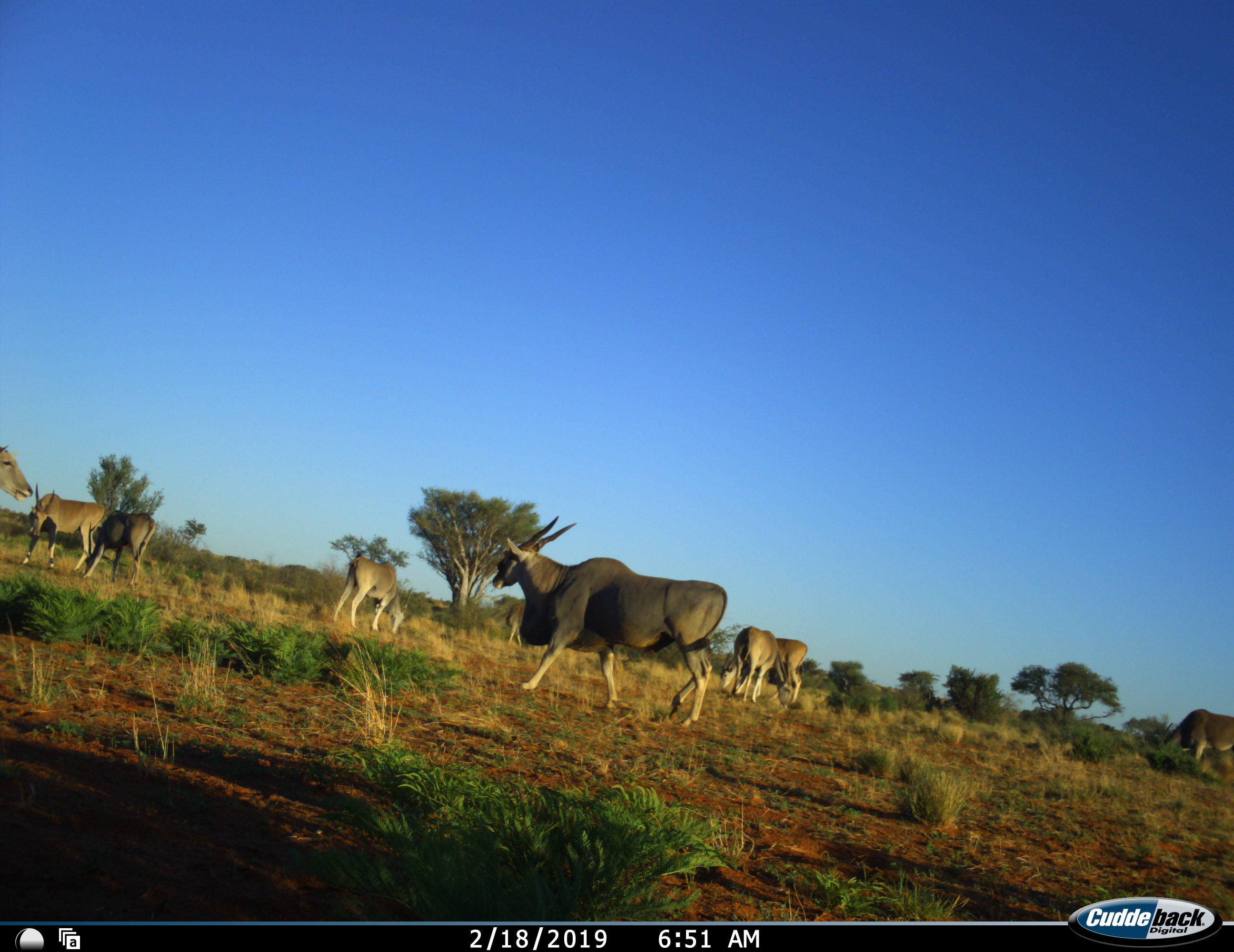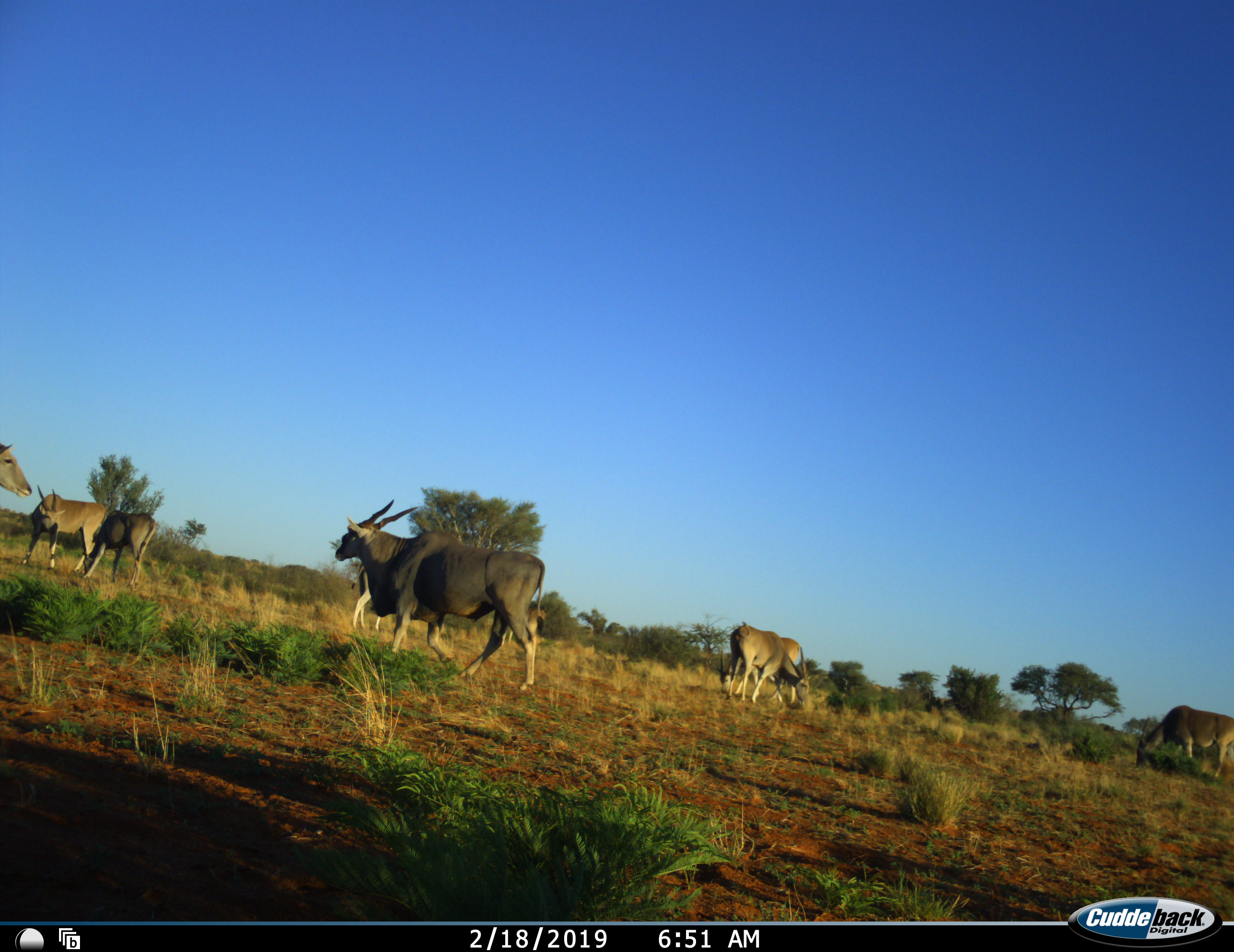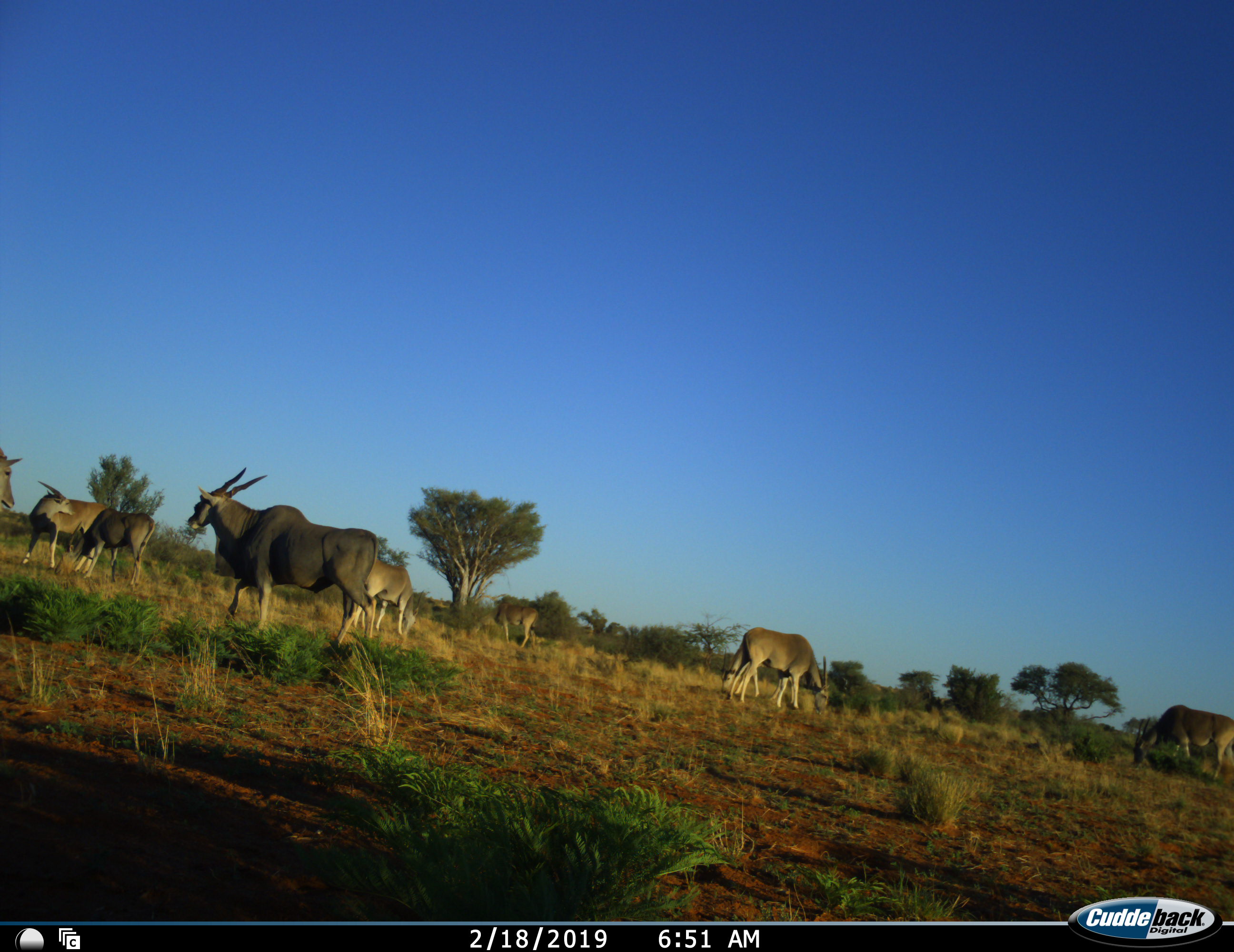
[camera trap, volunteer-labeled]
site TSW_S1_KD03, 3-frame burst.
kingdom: Animalia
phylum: Chordata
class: Mammalia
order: Artiodactyla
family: Bovidae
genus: Tragelaphus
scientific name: Tragelaphus oryx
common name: eland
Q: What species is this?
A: Eland (Tragelaphus oryx).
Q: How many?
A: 8.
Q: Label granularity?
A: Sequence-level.